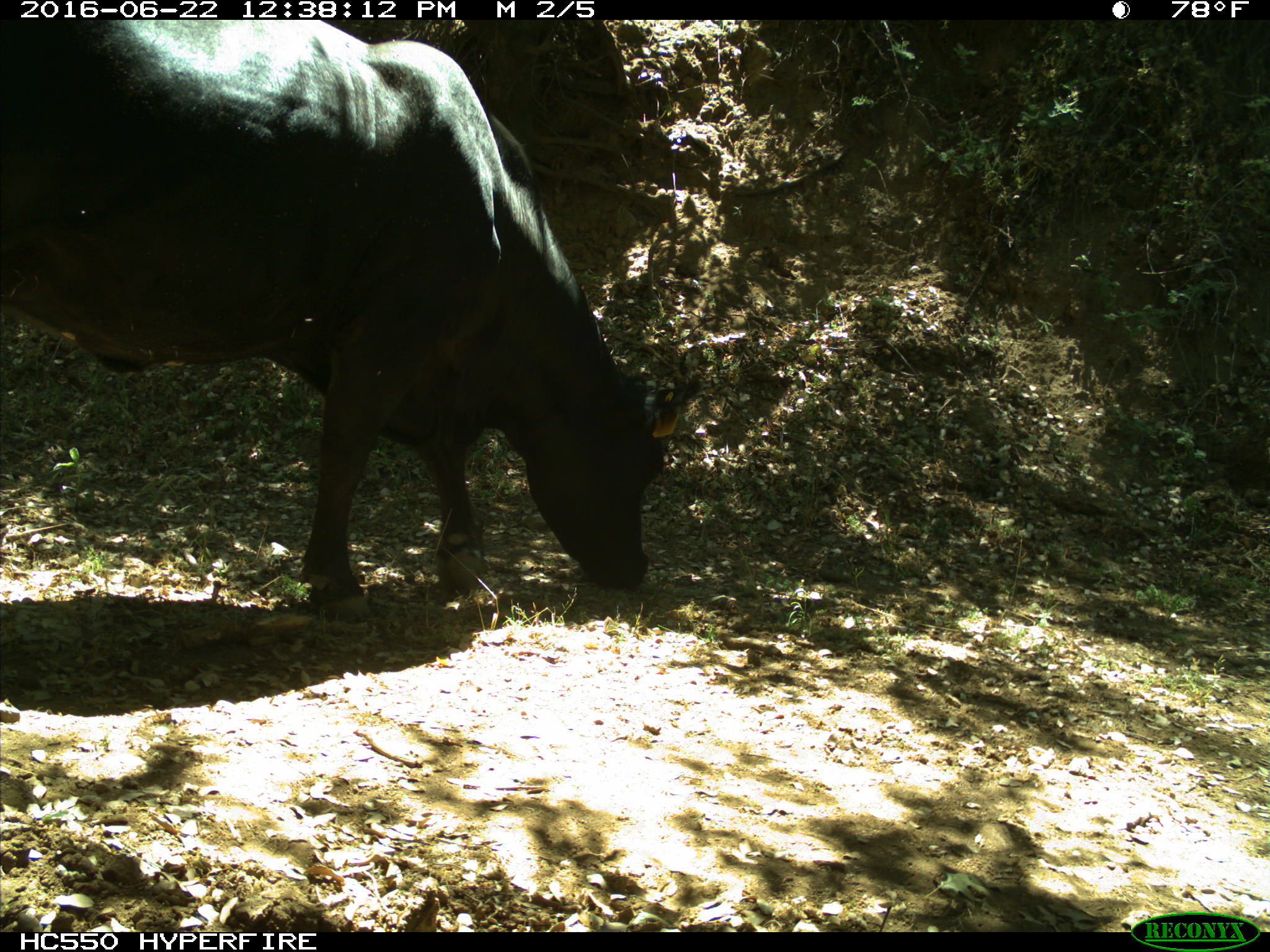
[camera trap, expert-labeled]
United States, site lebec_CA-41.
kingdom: Animalia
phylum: Chordata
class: Mammalia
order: Artiodactyla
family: Bovidae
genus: Bos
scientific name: Bos taurus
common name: domestic cow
Bos taurus (domestic cow).